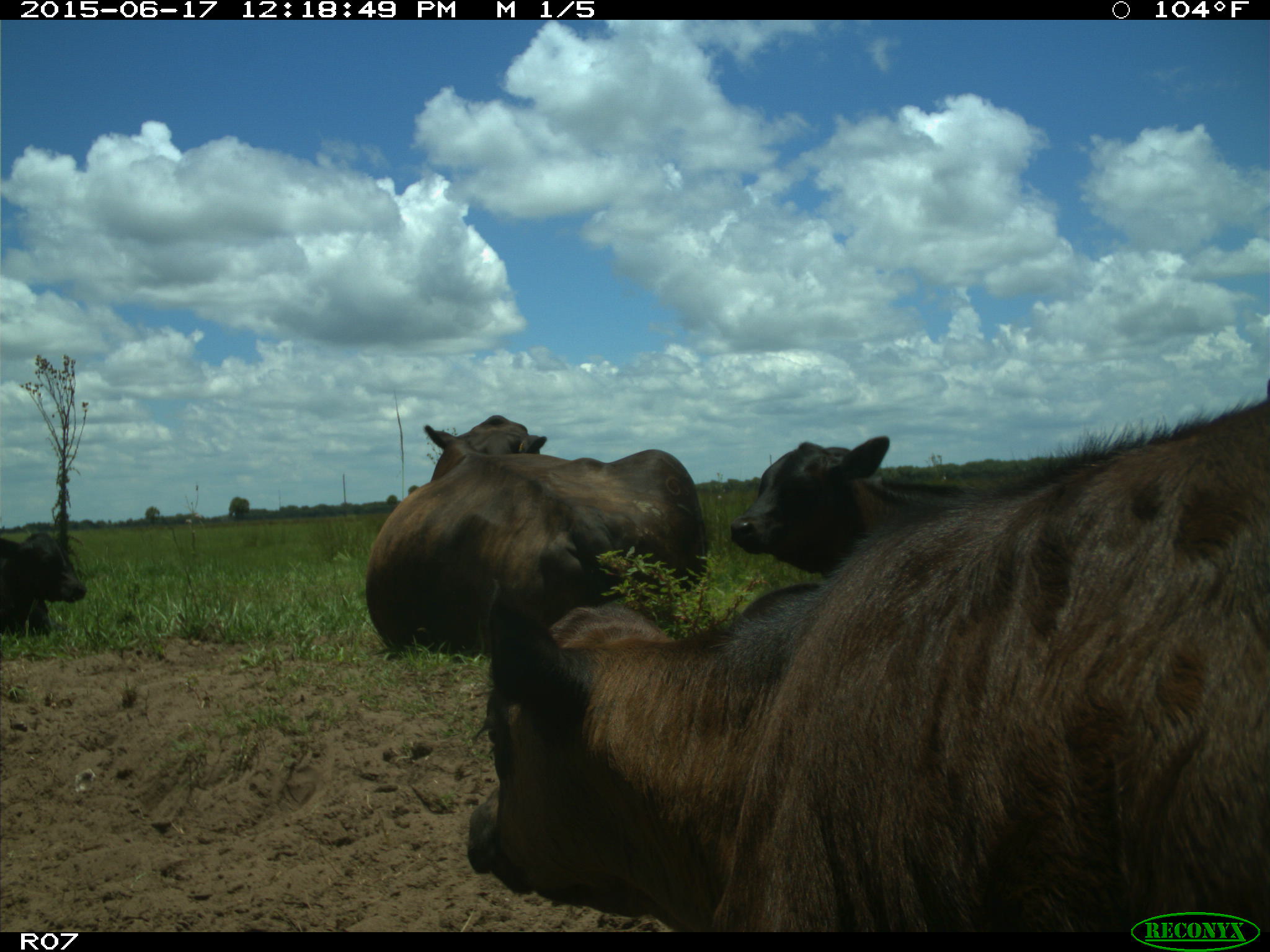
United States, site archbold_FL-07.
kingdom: Animalia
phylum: Chordata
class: Mammalia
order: Artiodactyla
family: Bovidae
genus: Bos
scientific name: Bos taurus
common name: domestic cow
Bos taurus (domestic cow).